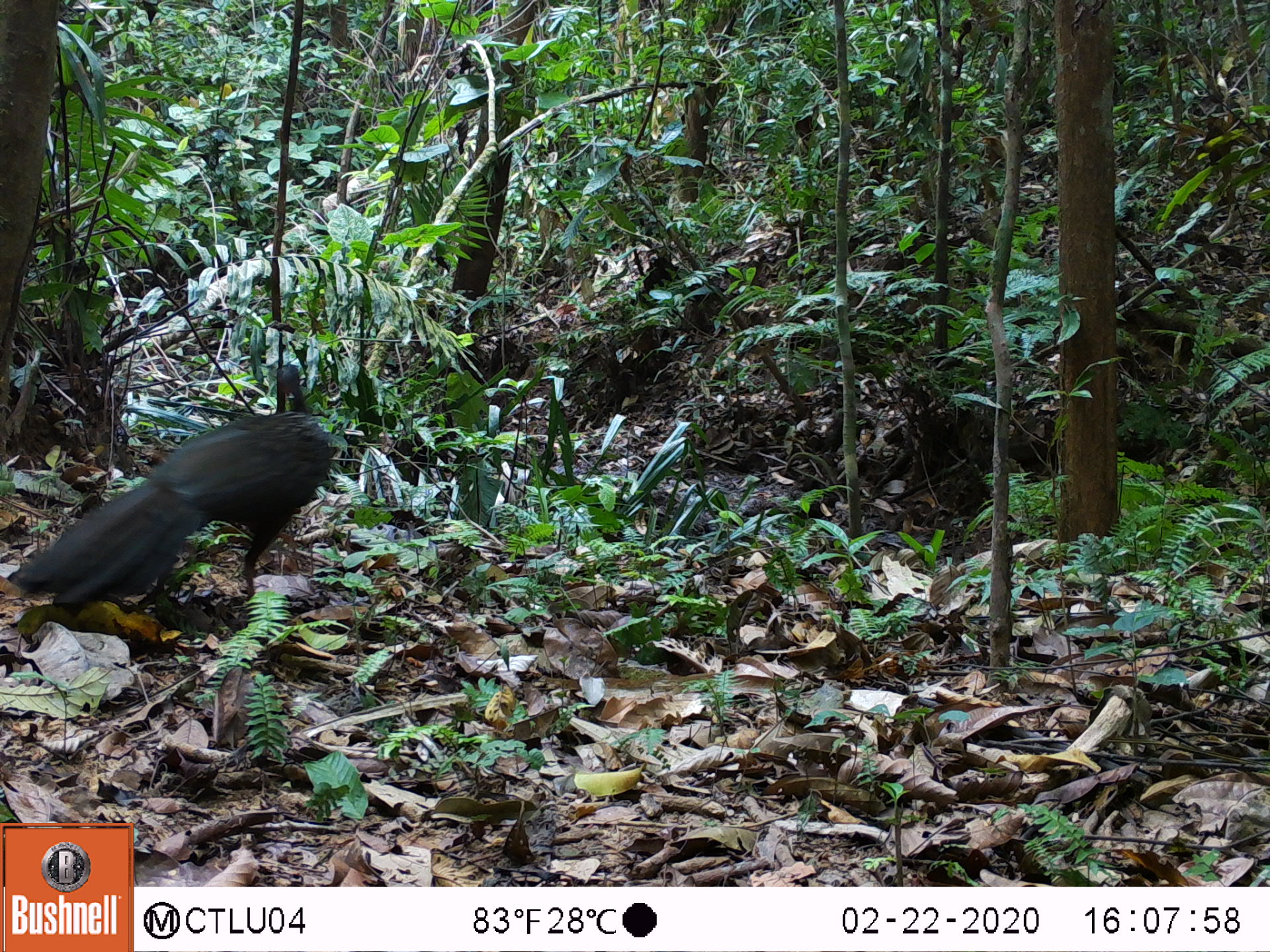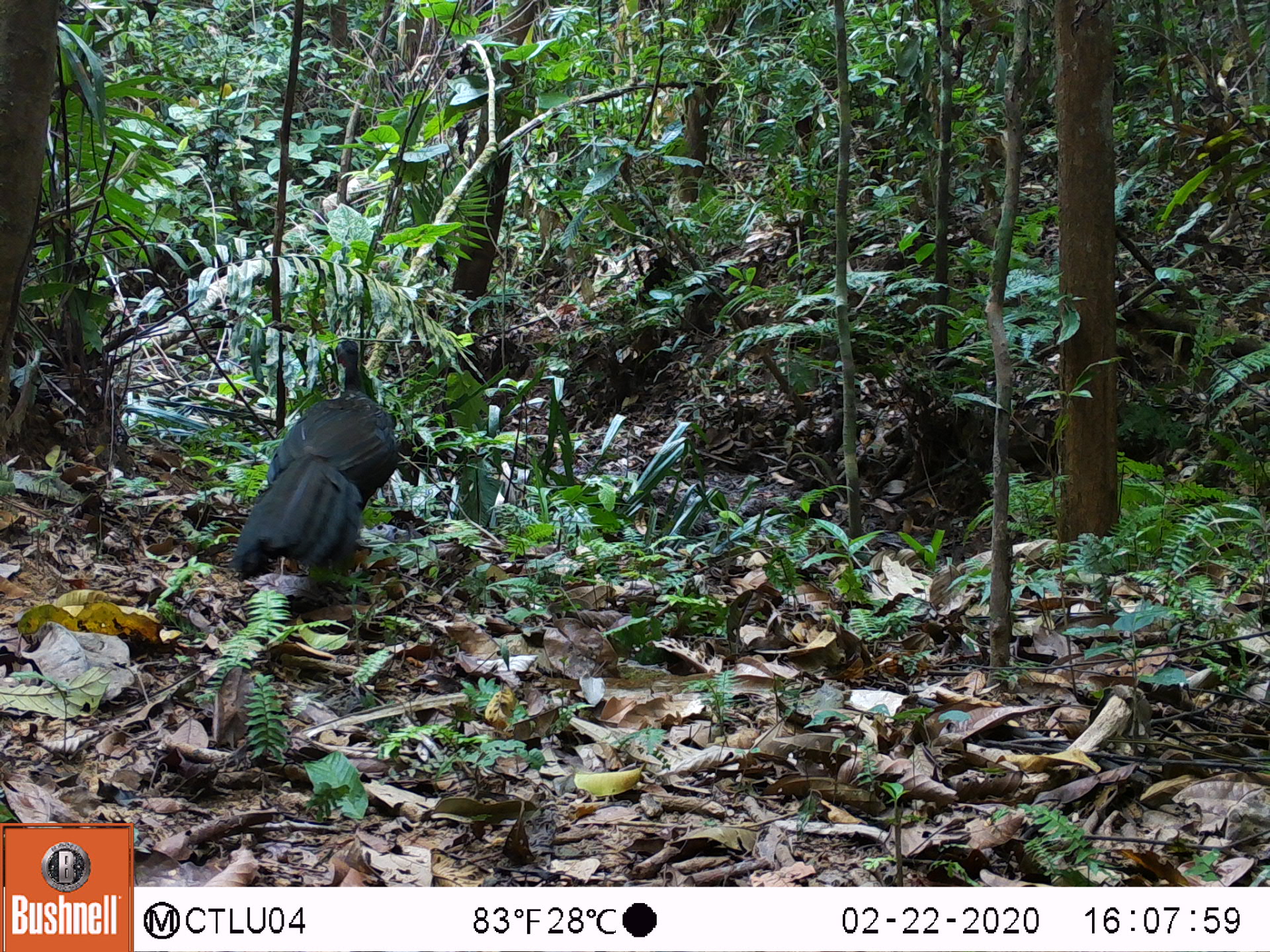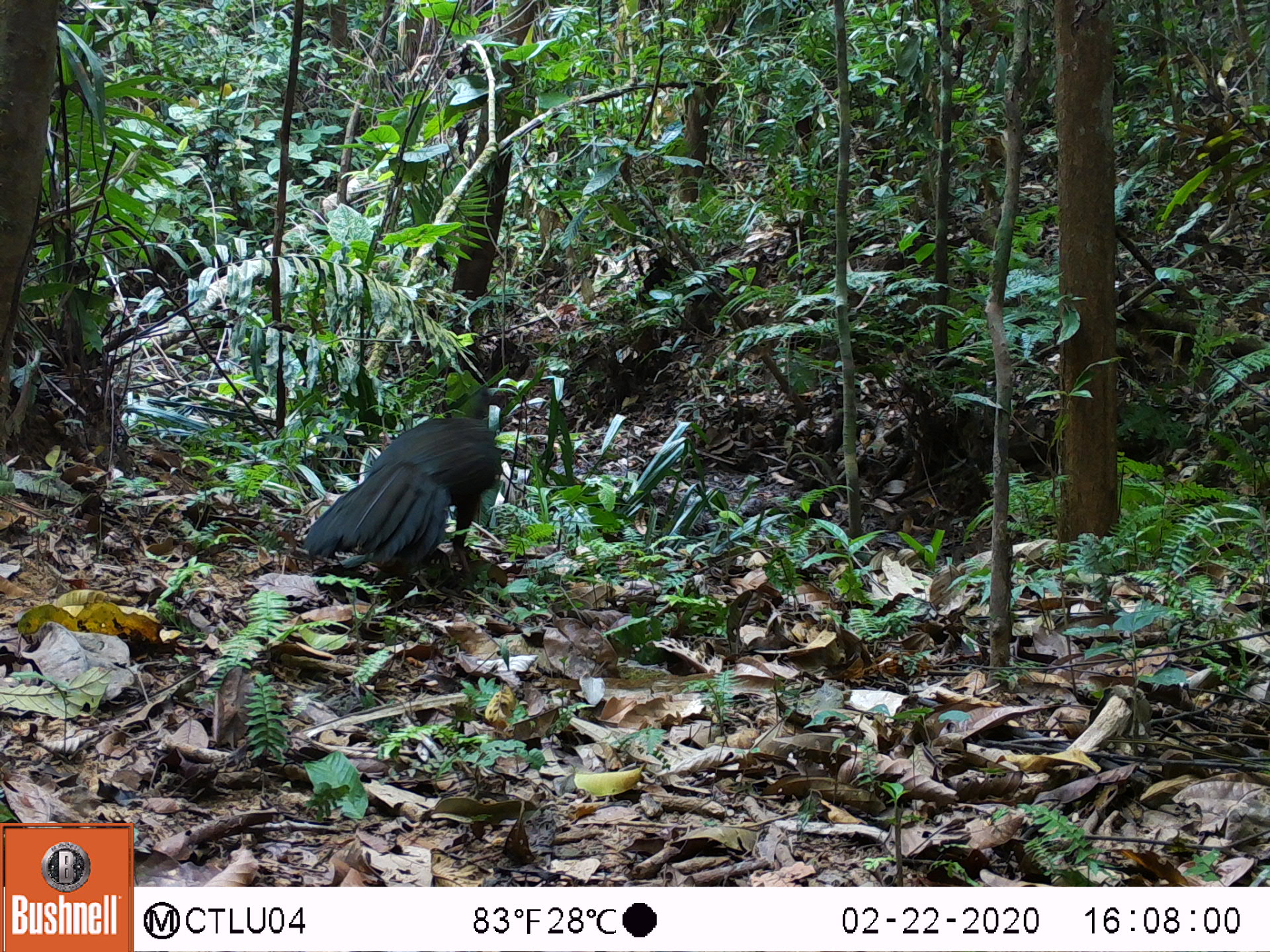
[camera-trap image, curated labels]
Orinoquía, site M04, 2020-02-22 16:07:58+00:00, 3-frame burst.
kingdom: Animalia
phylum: Chordata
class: Aves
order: Galliformes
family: Cracidae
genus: Penelope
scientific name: Penelope jacquacu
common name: spix's guan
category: spixs guan